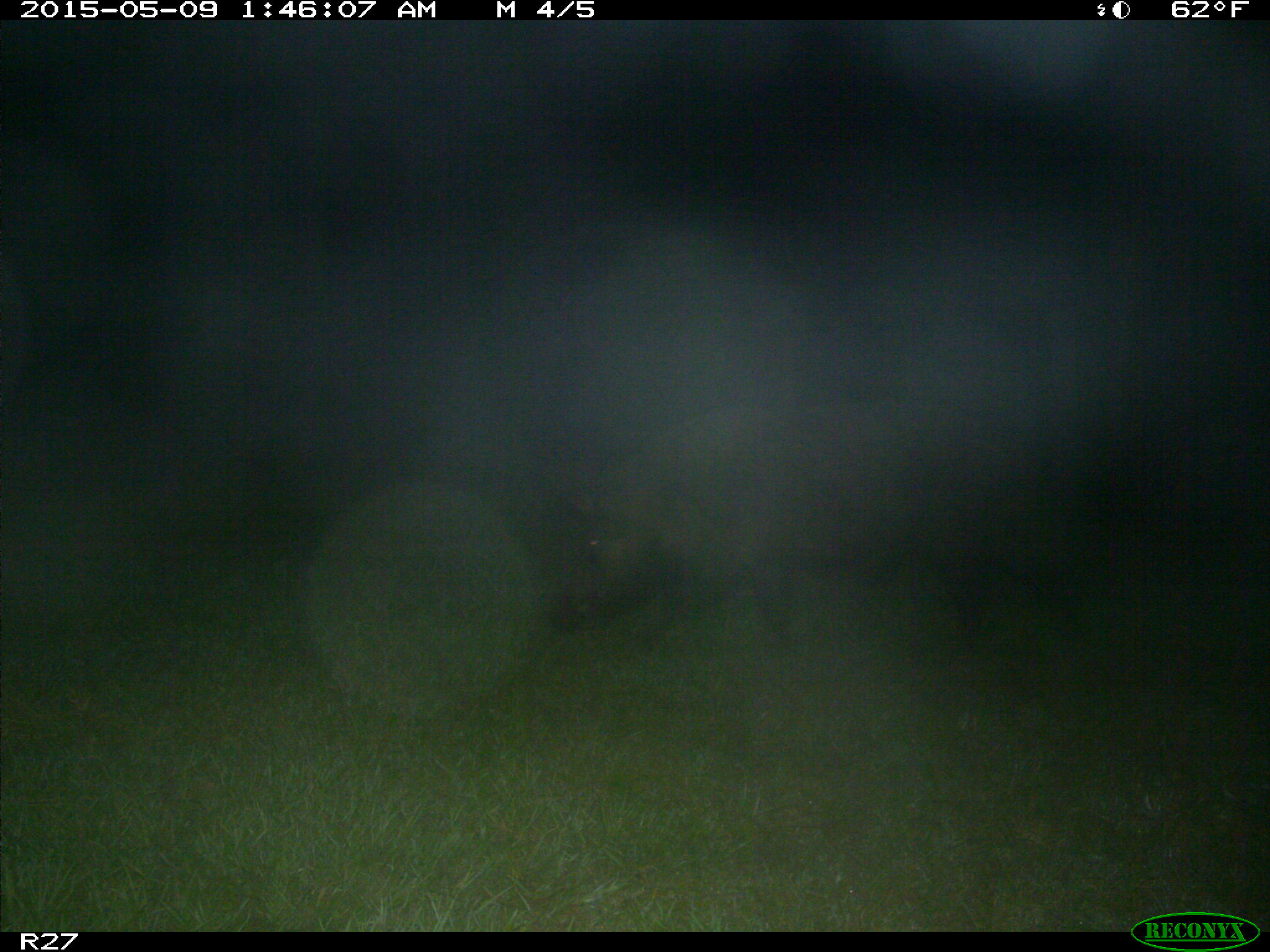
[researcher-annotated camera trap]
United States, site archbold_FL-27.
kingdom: Animalia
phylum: Chordata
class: Mammalia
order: Artiodactyla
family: Suidae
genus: Sus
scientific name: Sus scrofa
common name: wild boar